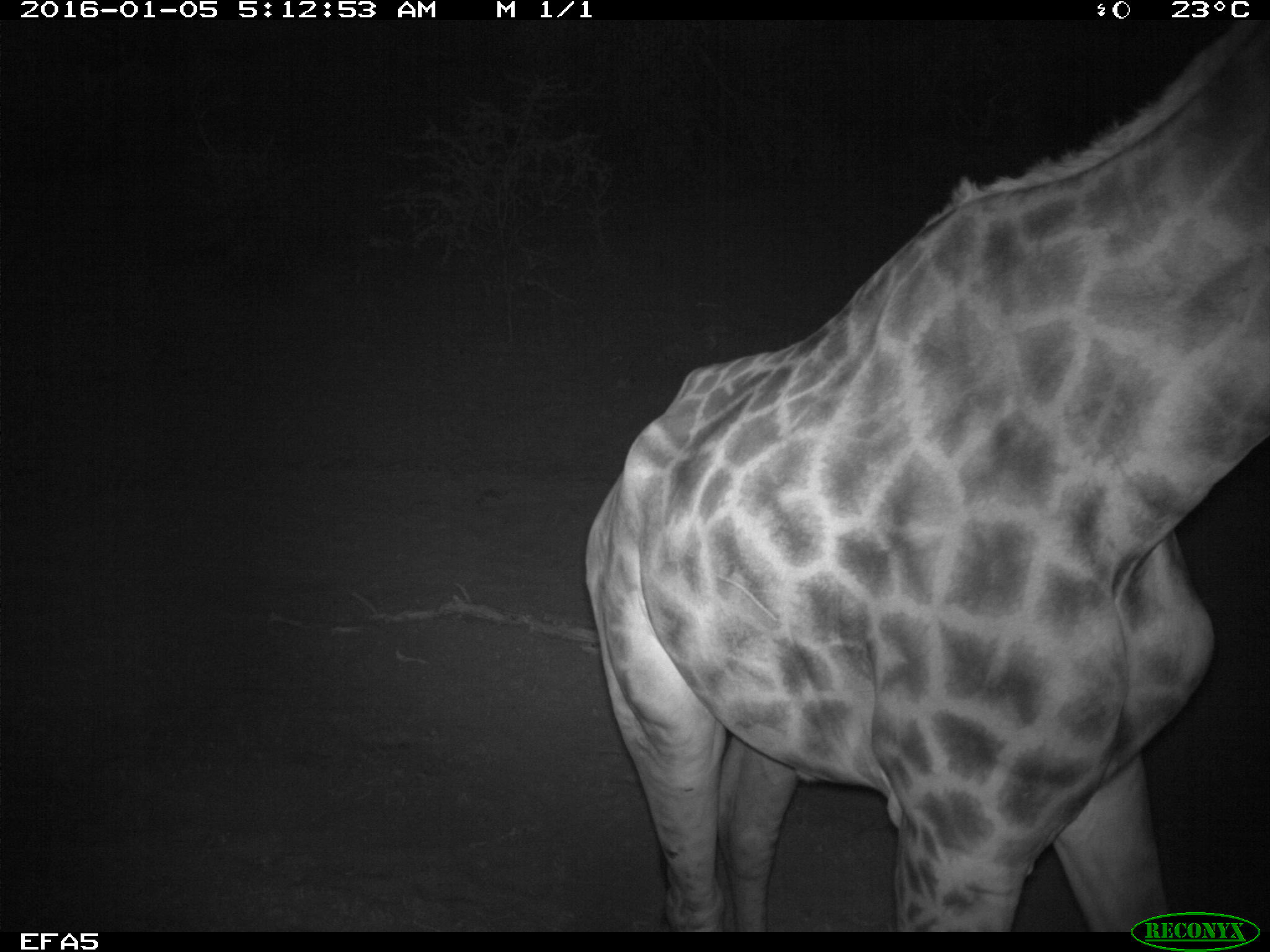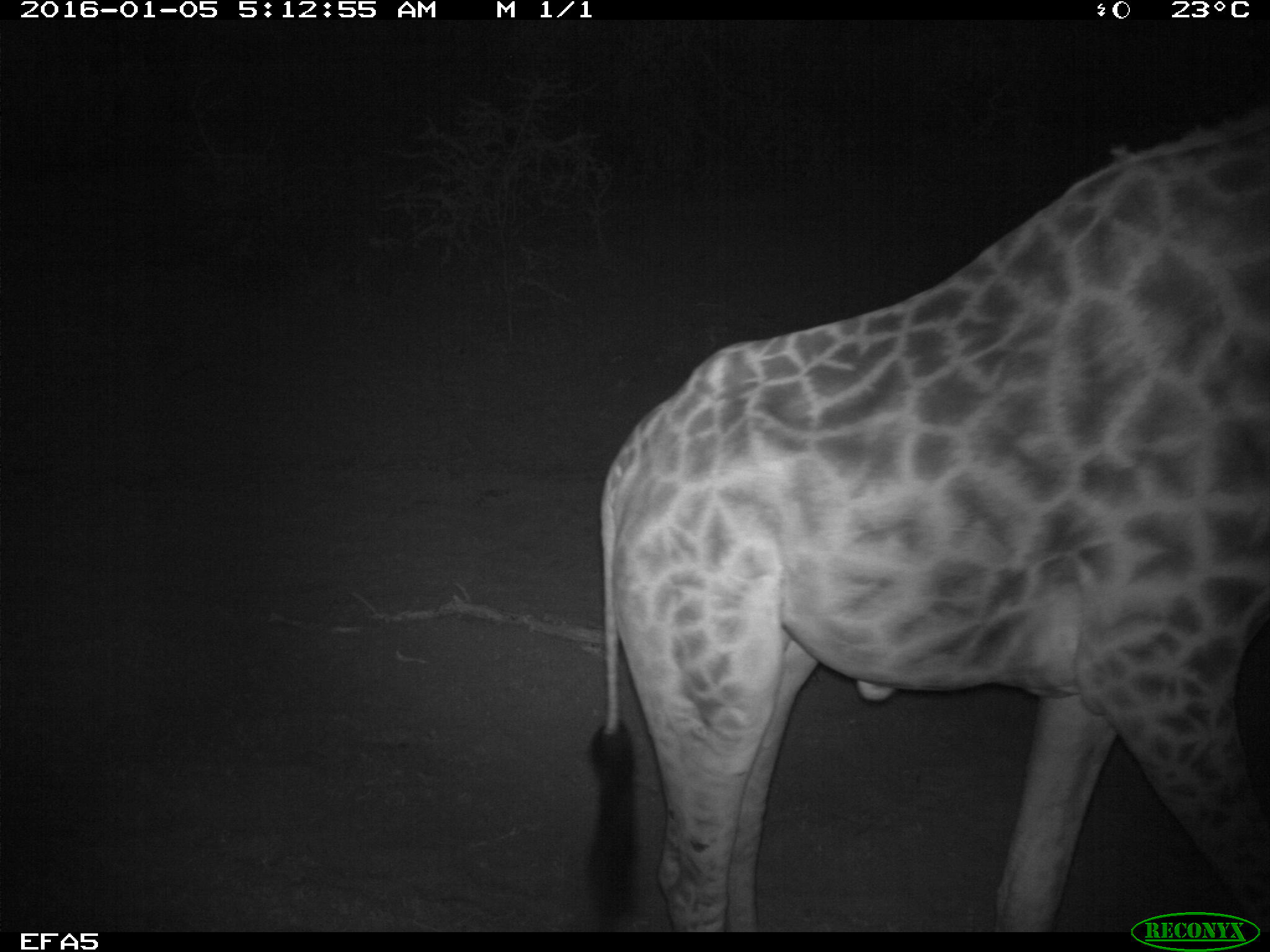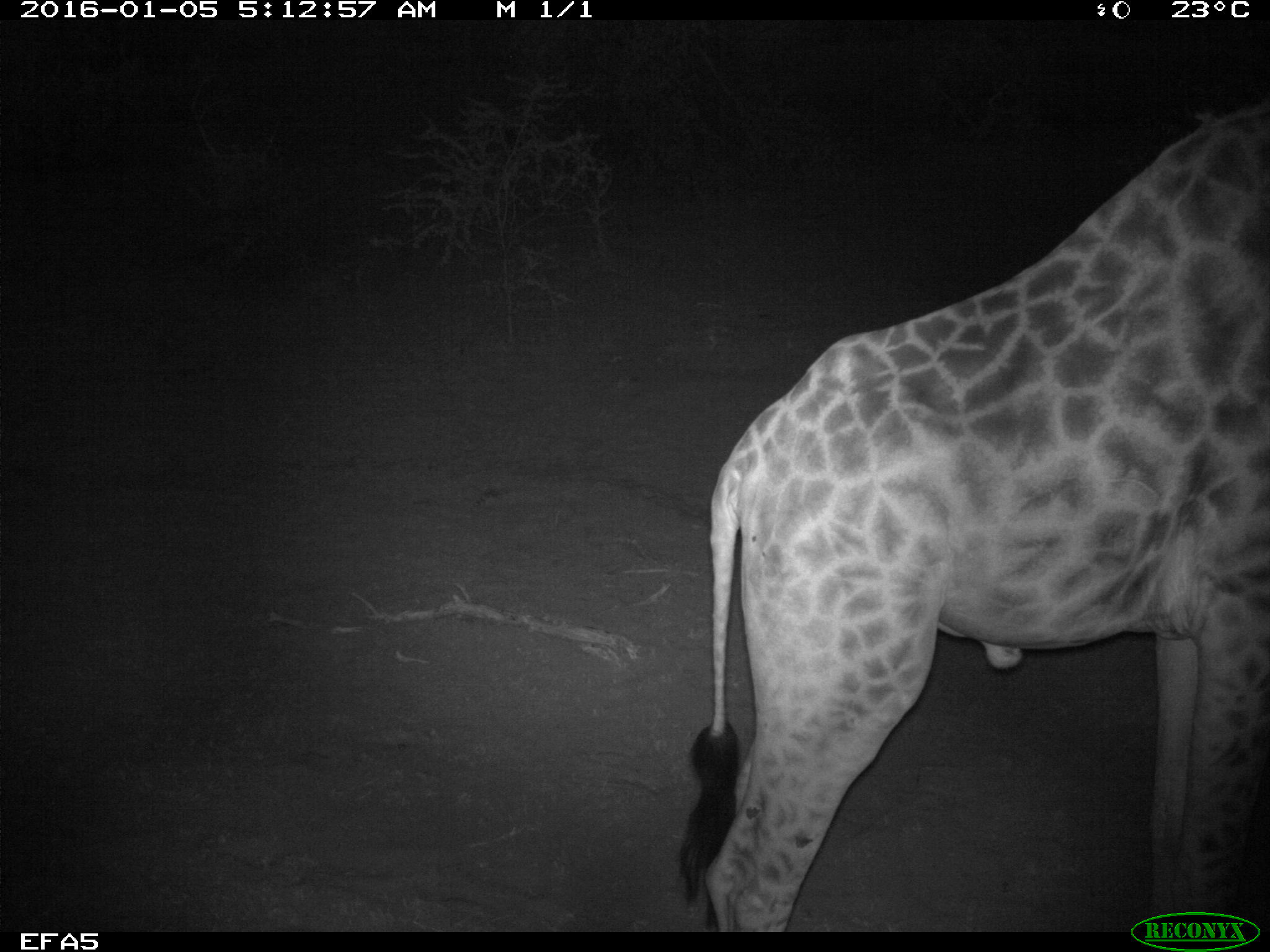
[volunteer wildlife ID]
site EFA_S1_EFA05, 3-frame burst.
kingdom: Animalia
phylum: Chordata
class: Mammalia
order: Artiodactyla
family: Giraffidae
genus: Giraffa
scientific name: Giraffa camelopardalis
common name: giraffe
Giraffe (Giraffa camelopardalis), count 1. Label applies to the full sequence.